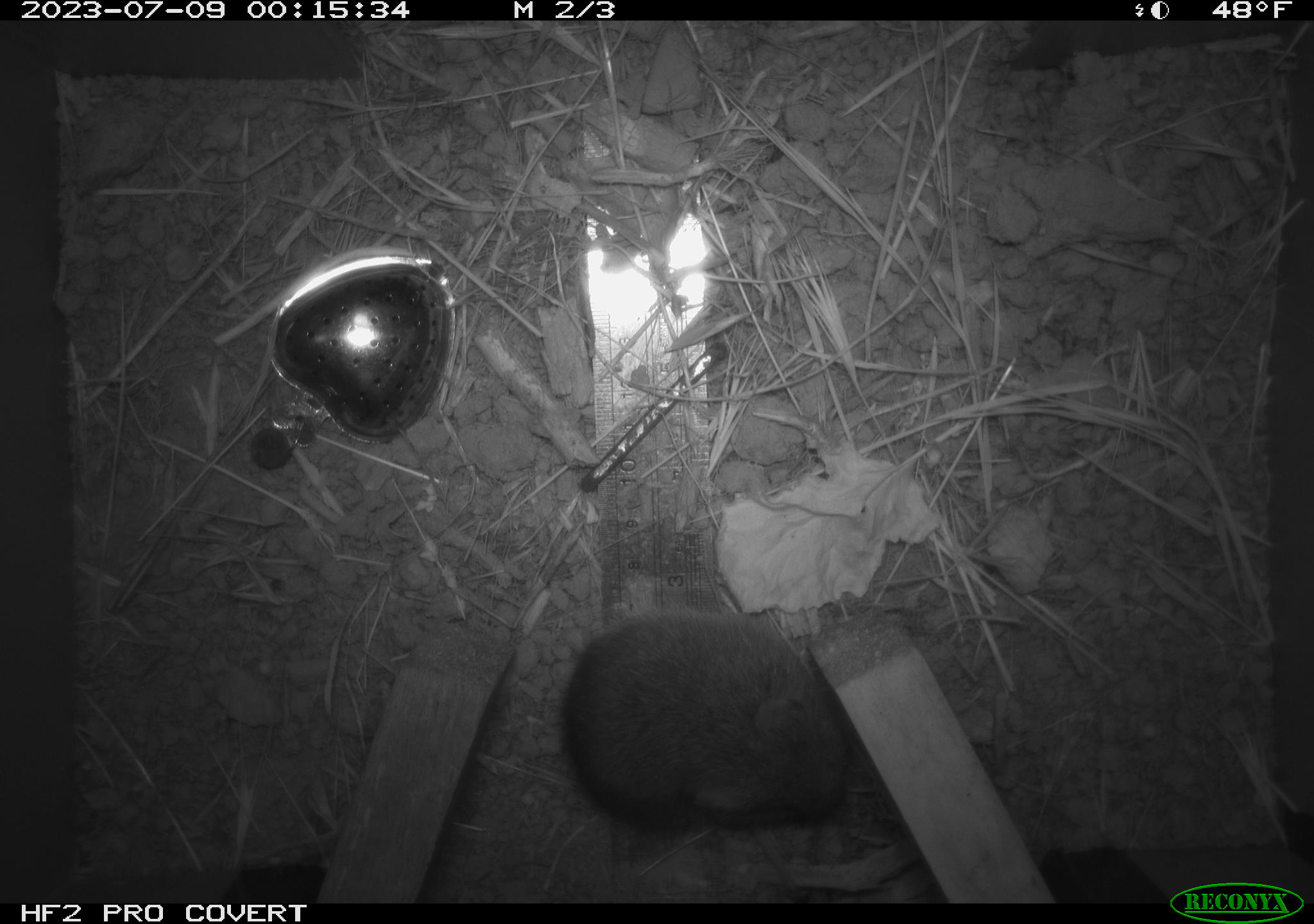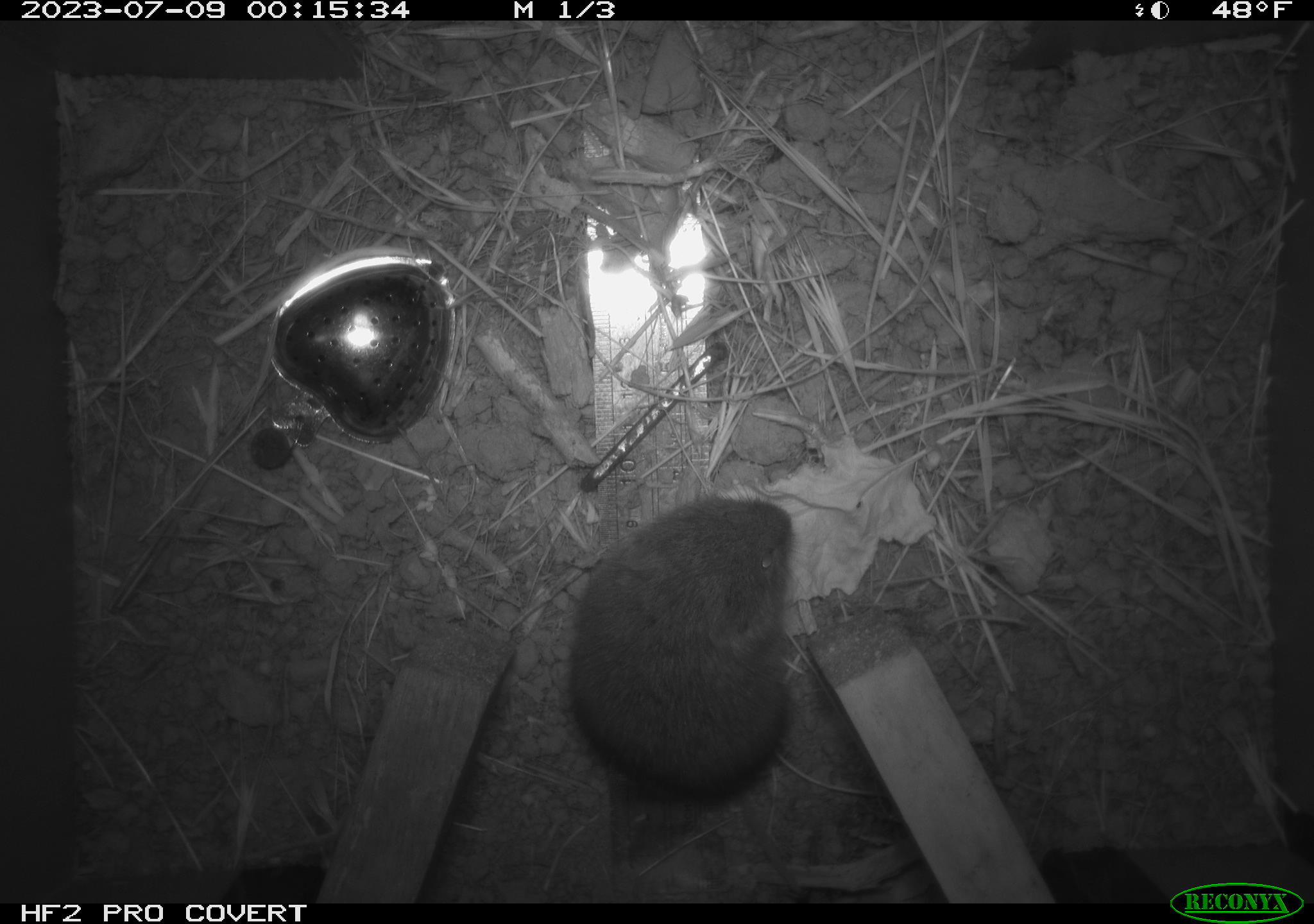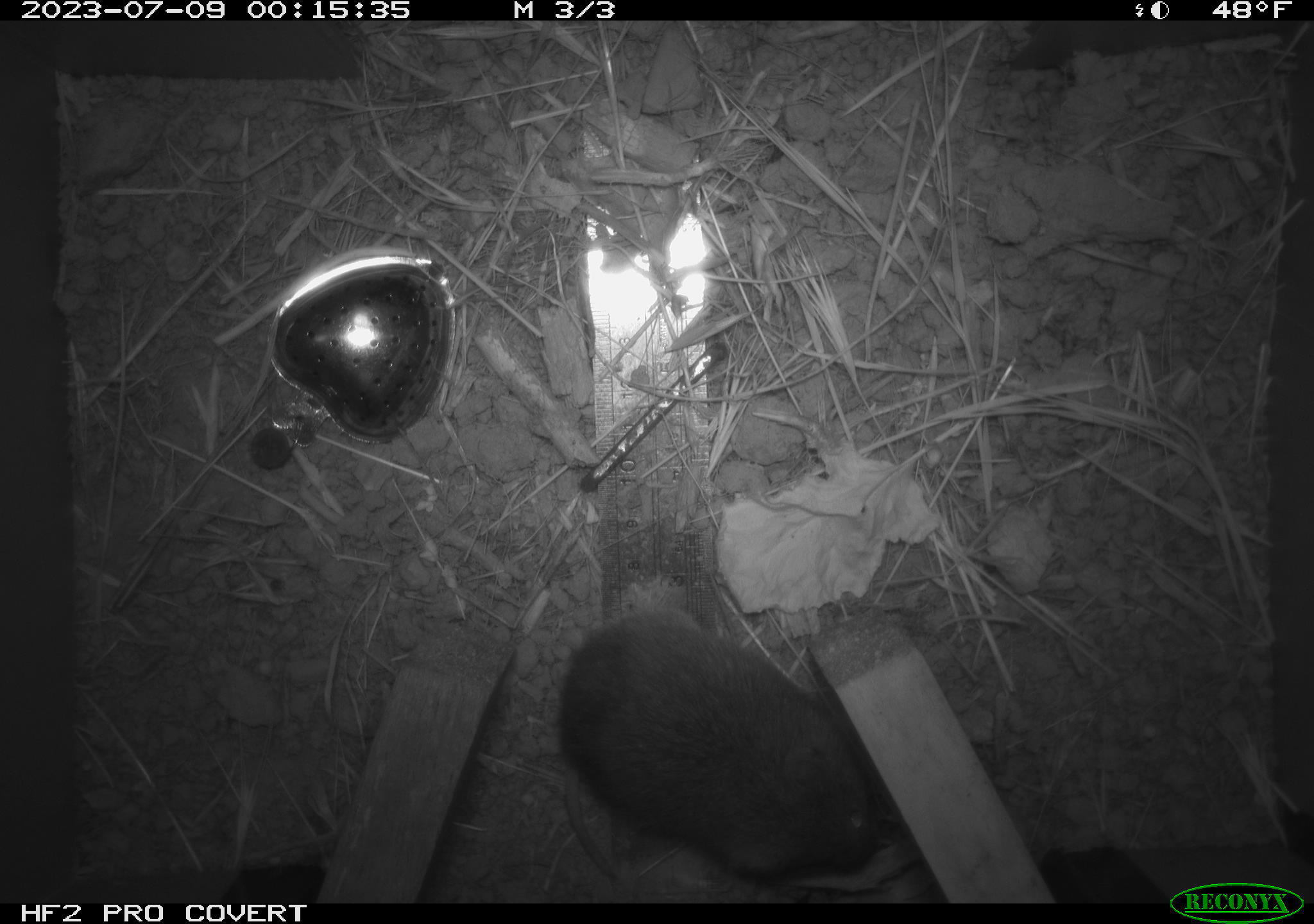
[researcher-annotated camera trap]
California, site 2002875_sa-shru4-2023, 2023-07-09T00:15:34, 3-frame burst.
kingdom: Animalia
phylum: Chordata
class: Mammalia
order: Rodentia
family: Cricetidae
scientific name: Arvicolinae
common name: voles, lemmings, and muskrats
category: arvicolinae subfamily